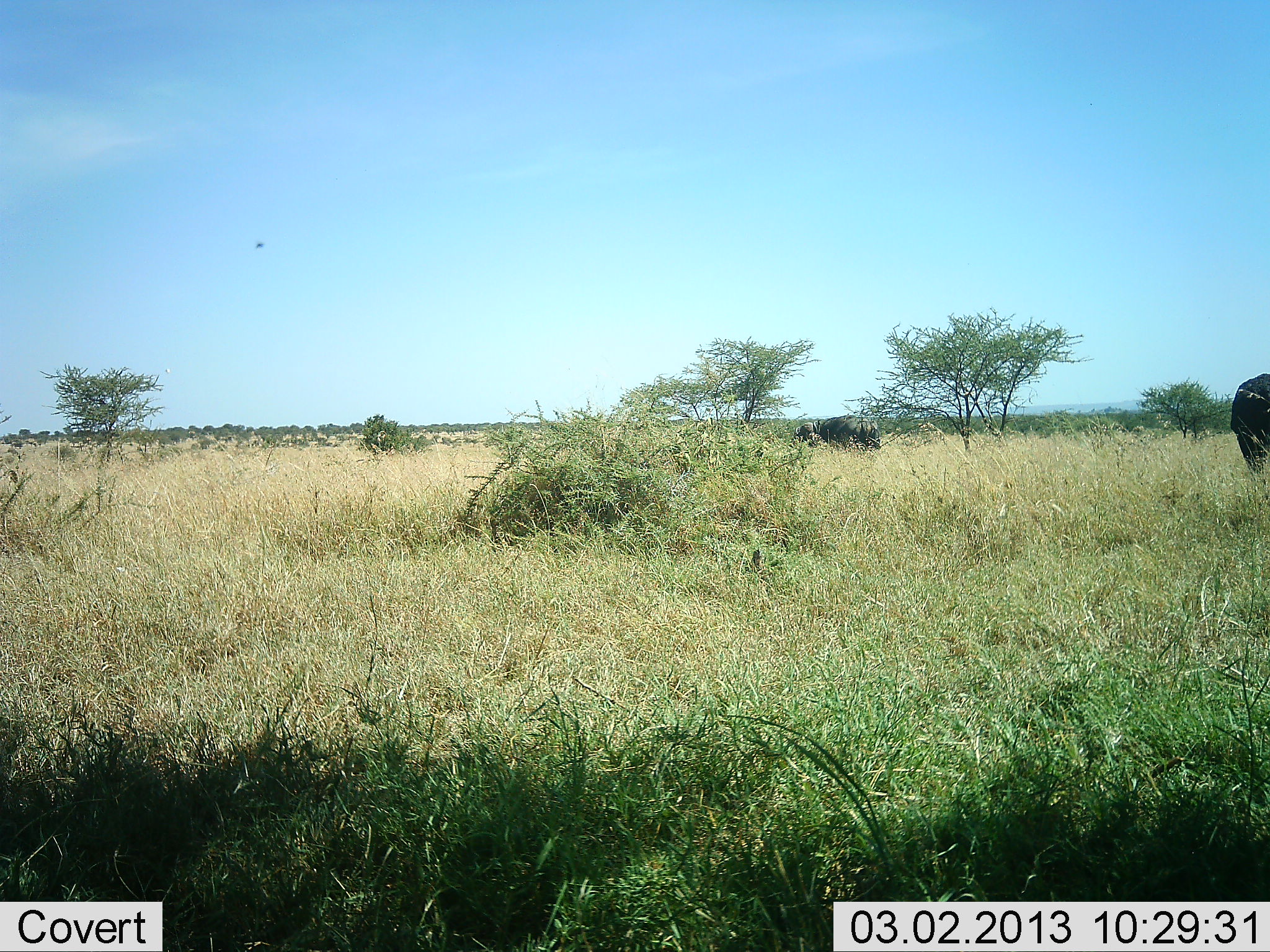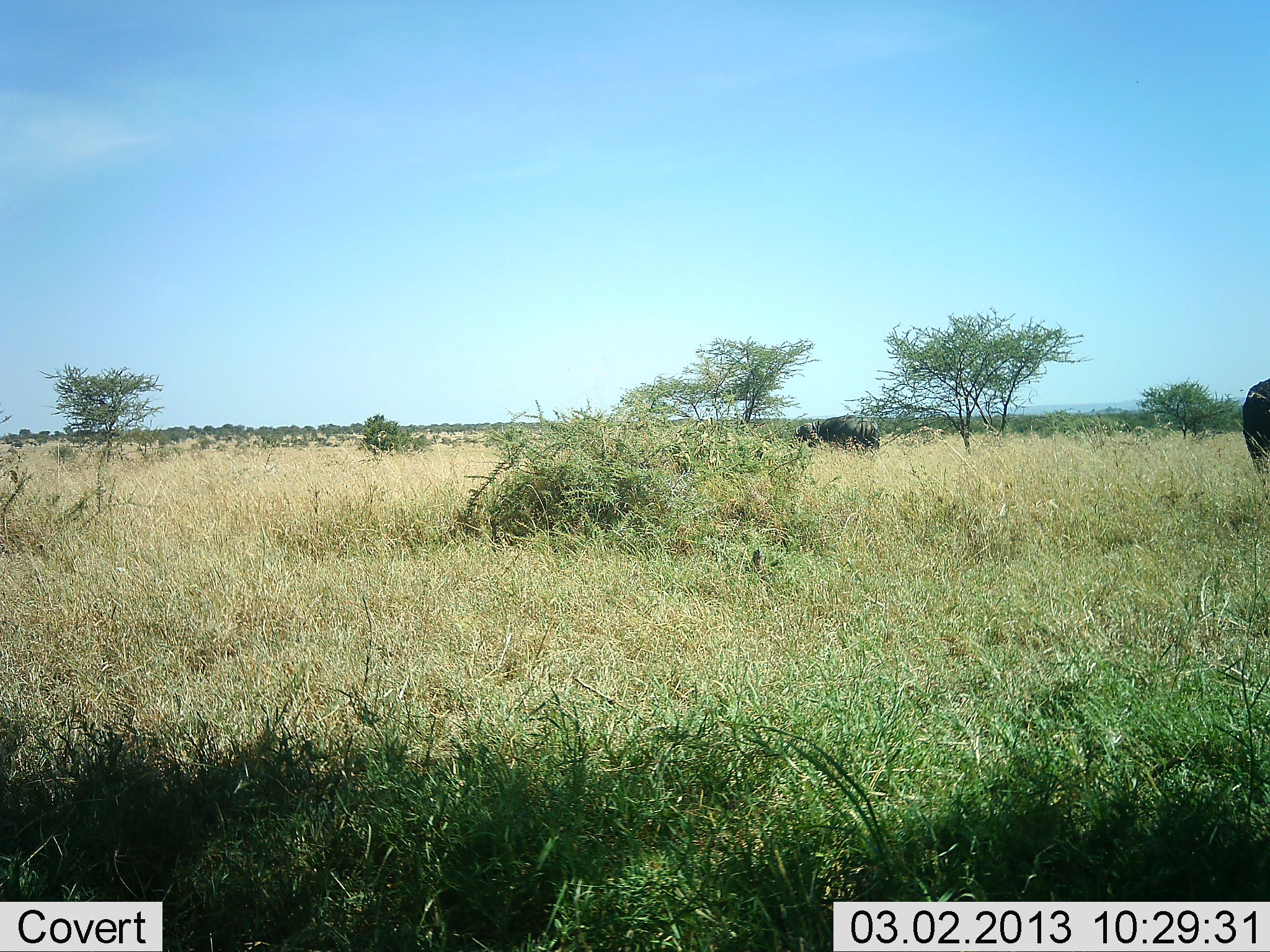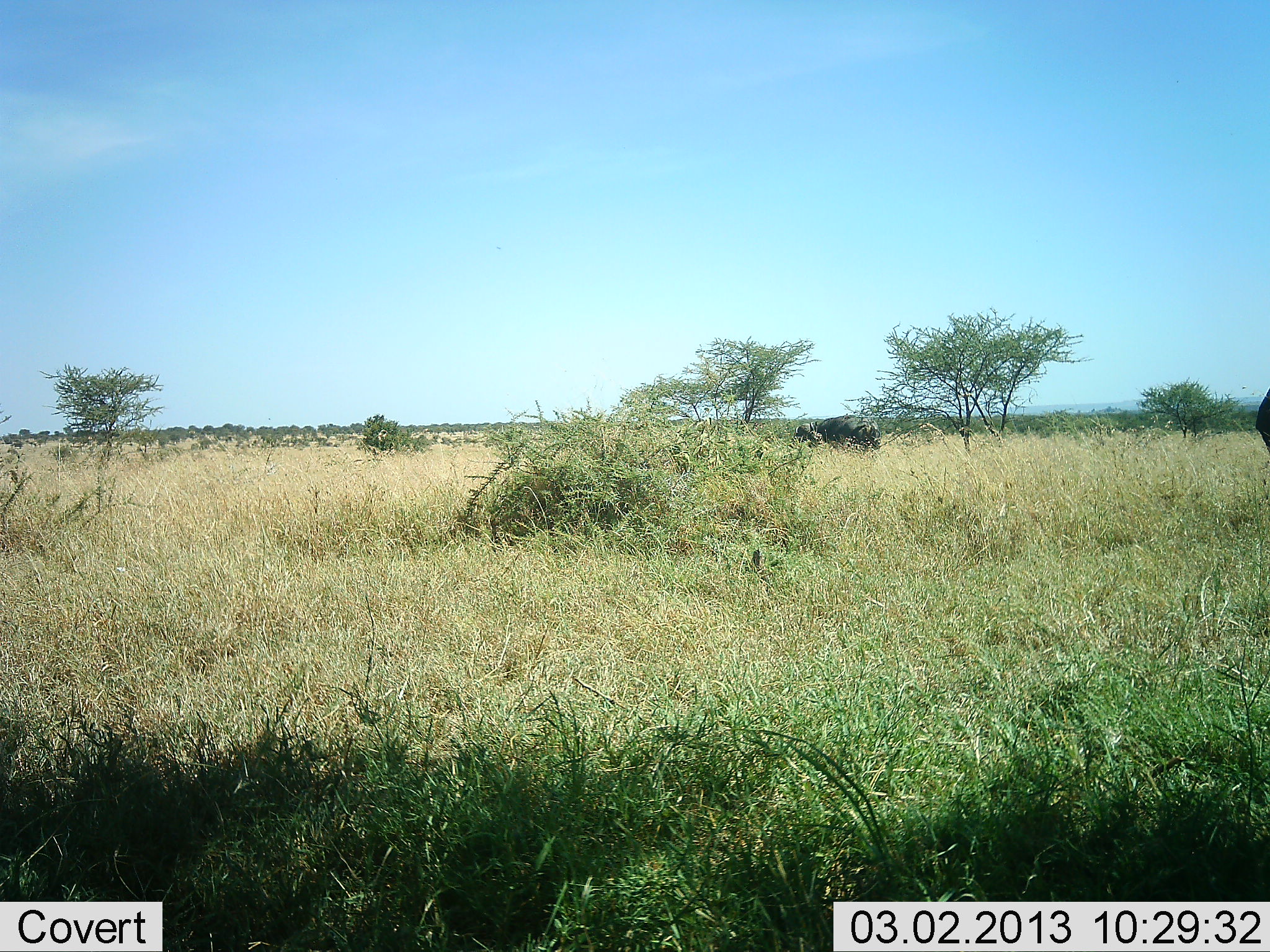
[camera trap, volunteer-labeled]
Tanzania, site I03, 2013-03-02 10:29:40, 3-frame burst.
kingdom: Animalia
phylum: Chordata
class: Mammalia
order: Artiodactyla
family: Bovidae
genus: Syncerus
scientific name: Syncerus caffer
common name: cape buffalo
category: buffalo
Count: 2.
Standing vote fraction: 50%.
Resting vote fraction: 0%.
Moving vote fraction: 21%.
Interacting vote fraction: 0%.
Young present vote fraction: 0%.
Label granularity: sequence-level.